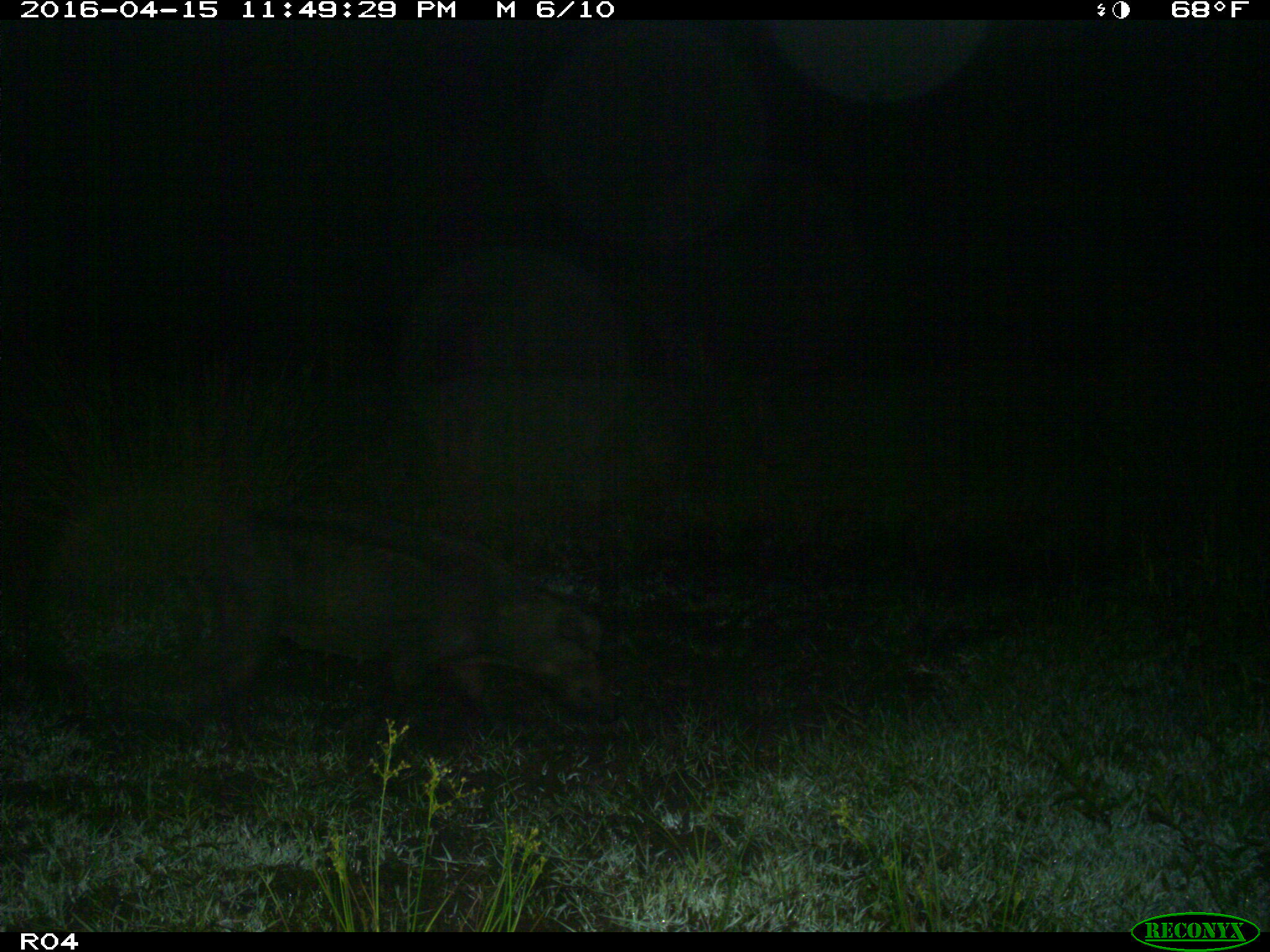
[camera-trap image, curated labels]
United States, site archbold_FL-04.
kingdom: Animalia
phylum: Chordata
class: Mammalia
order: Artiodactyla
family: Suidae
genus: Sus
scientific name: Sus scrofa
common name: wild boar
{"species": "Sus scrofa (wild boar)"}